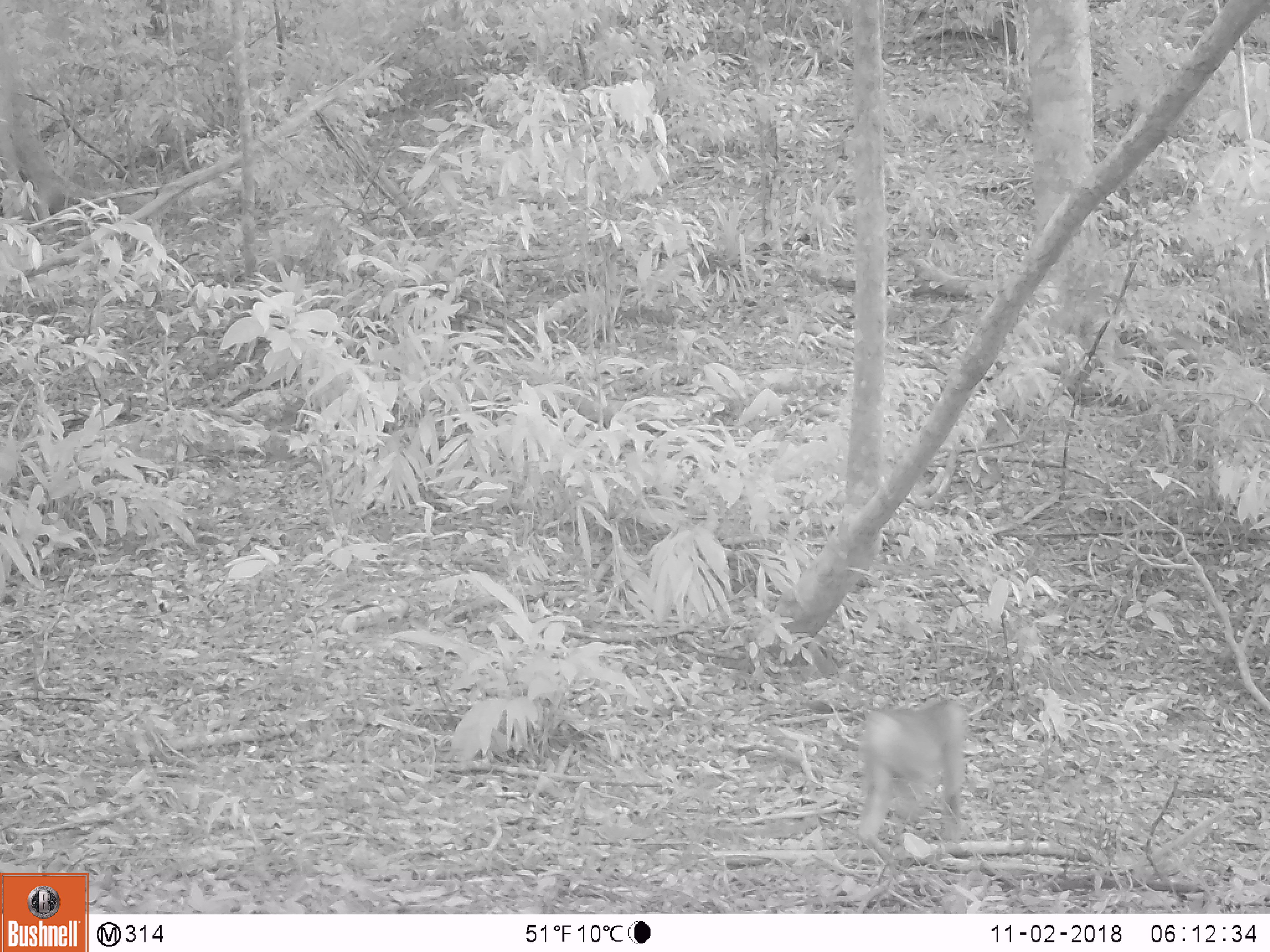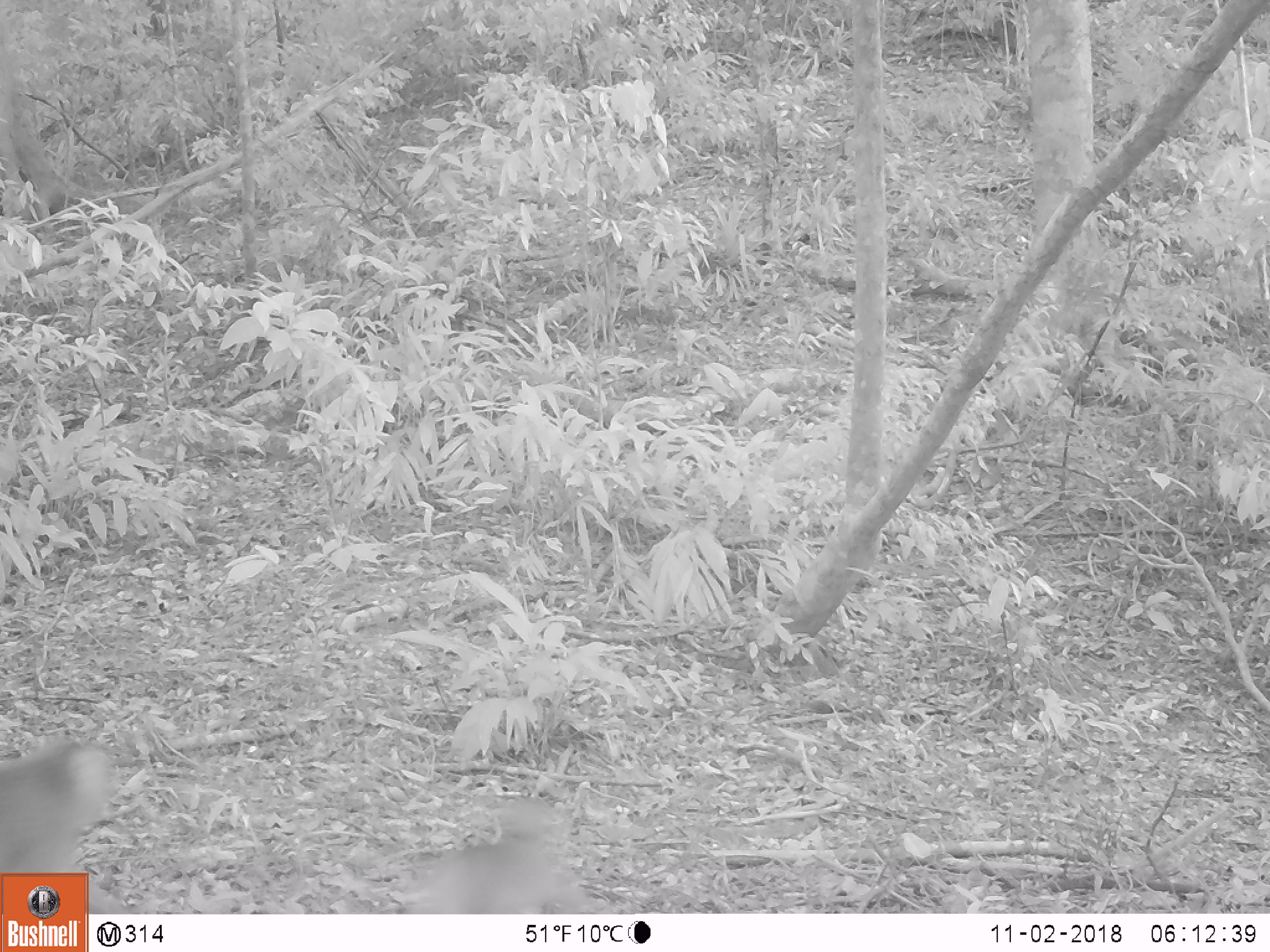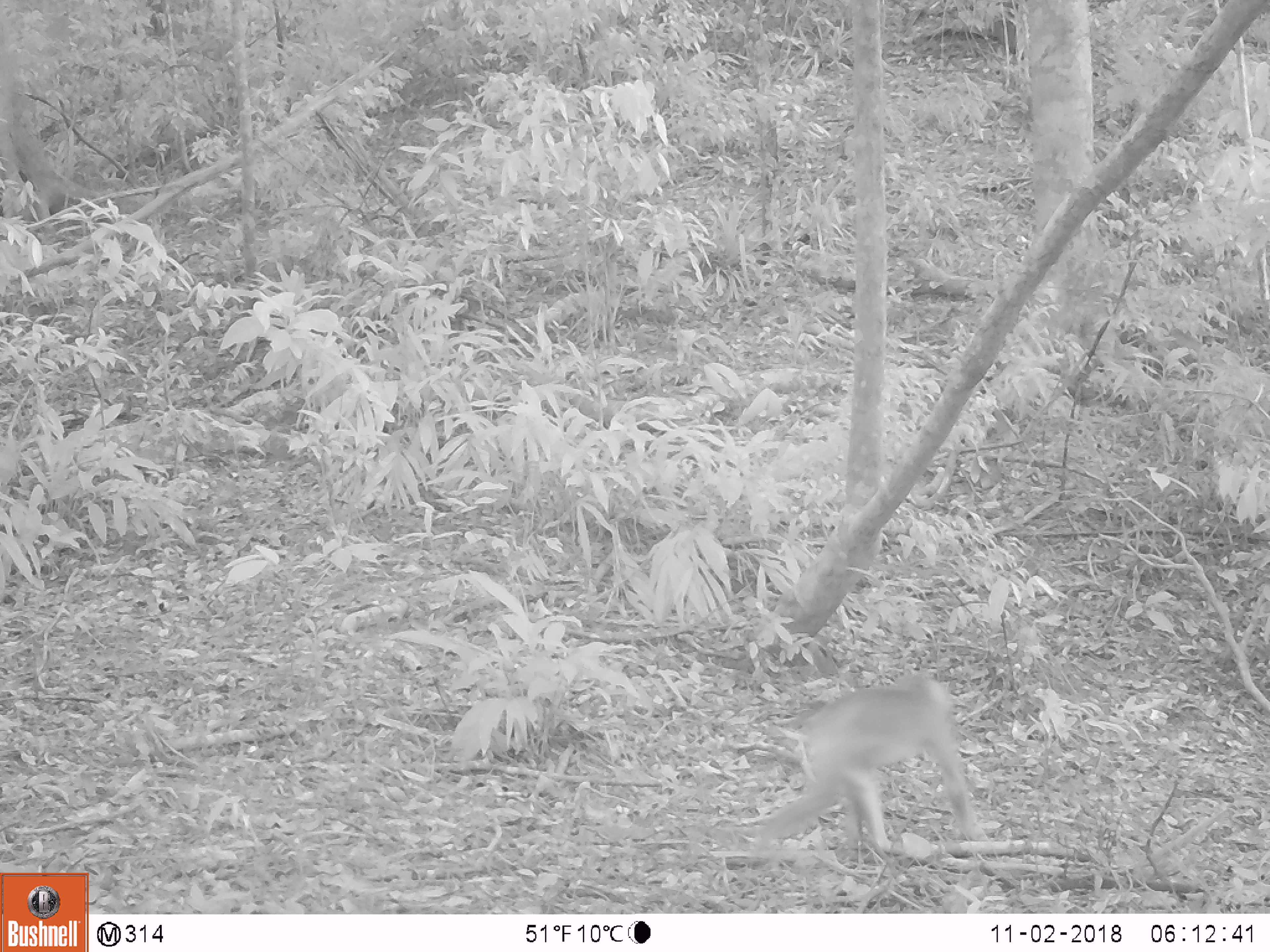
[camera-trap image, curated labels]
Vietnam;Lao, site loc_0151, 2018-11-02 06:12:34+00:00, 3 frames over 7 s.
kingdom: Animalia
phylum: Chordata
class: Mammalia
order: Primates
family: Cercopithecidae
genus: Macaca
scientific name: Macaca nemestrina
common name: pig-tailed macaque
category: pig tailed macaque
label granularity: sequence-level